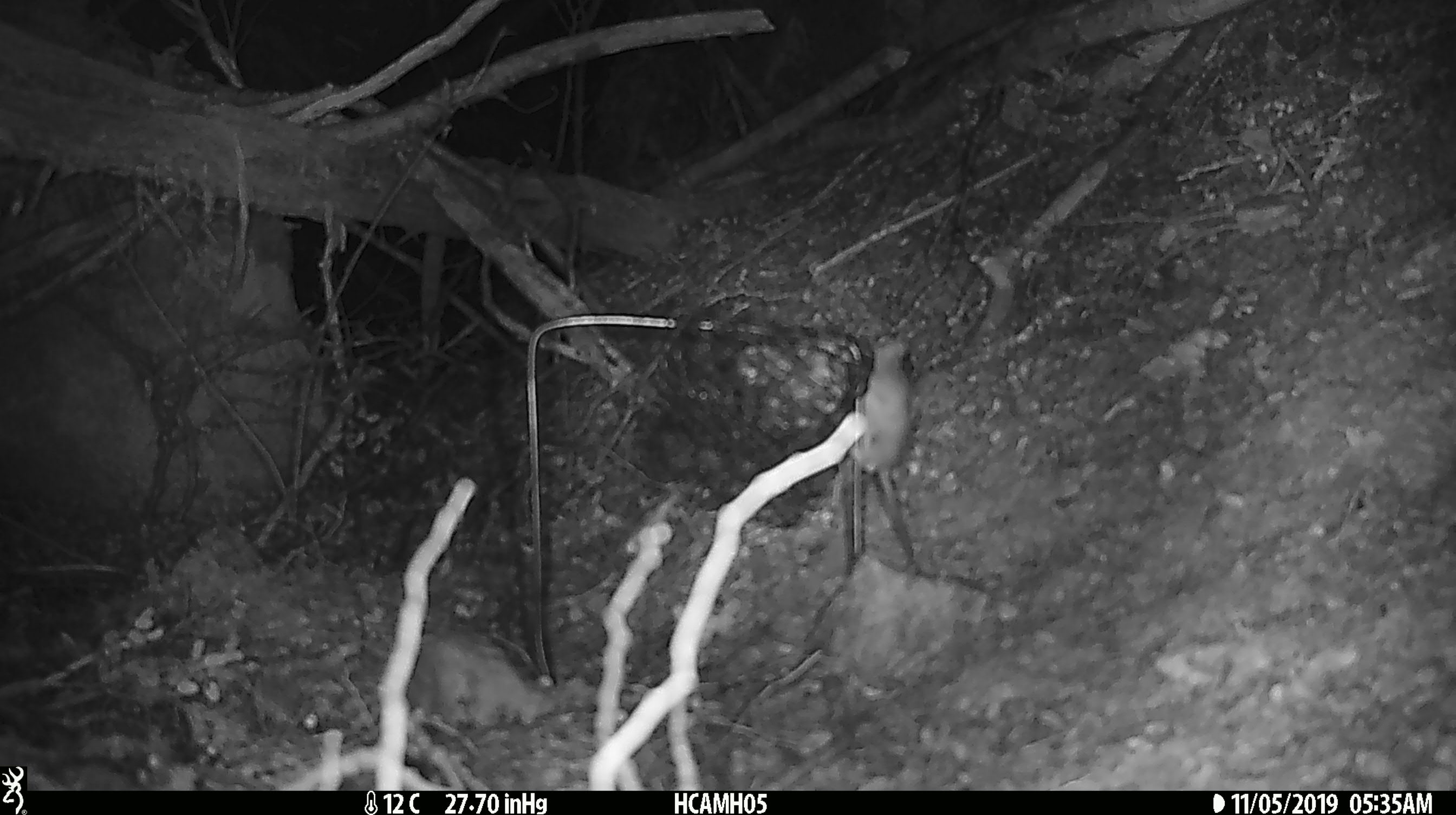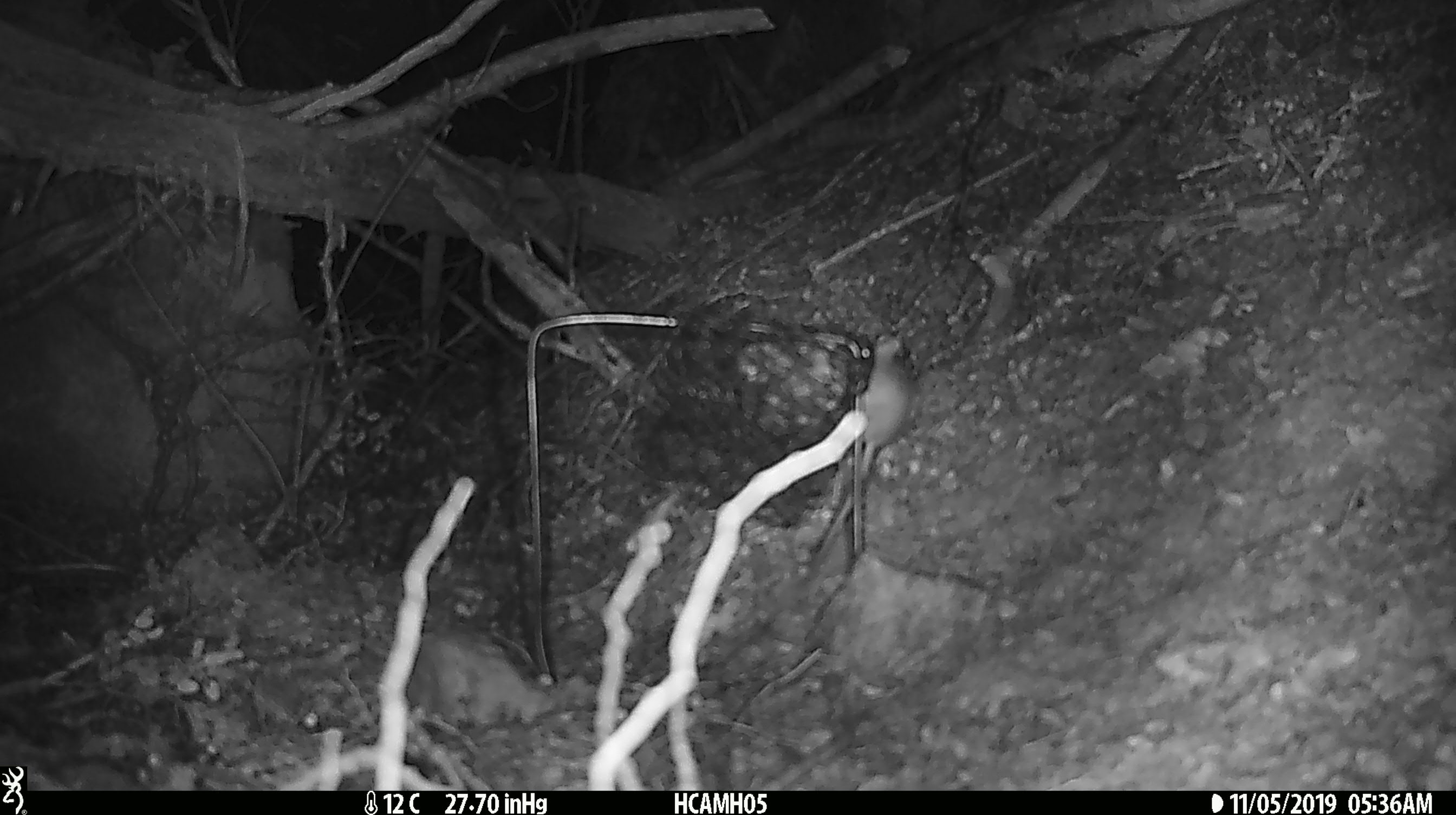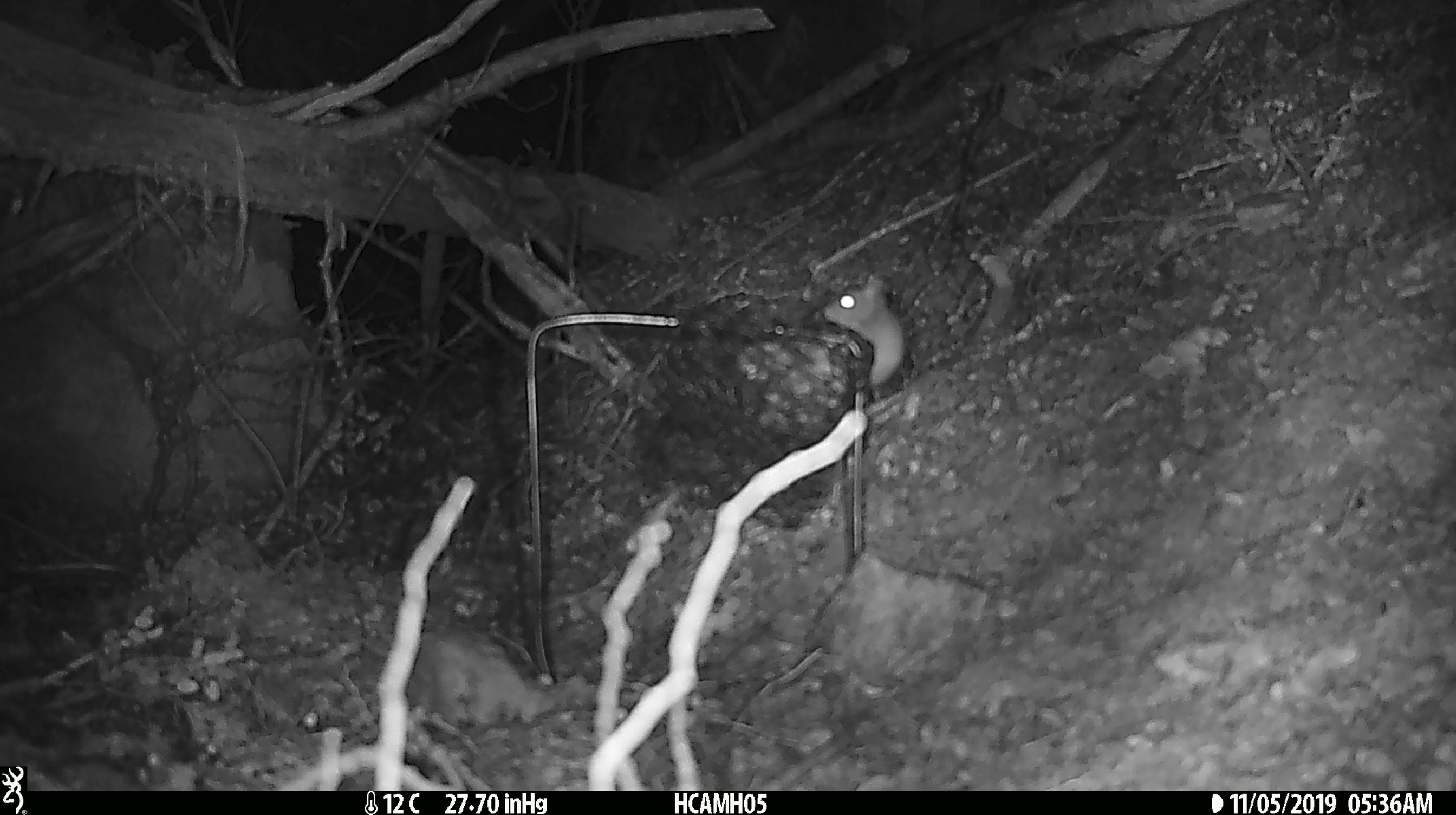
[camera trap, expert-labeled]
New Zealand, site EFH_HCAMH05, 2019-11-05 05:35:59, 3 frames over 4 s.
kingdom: Animalia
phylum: Chordata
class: Mammalia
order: Rodentia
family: Muridae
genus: Mus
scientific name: Mus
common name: mouse